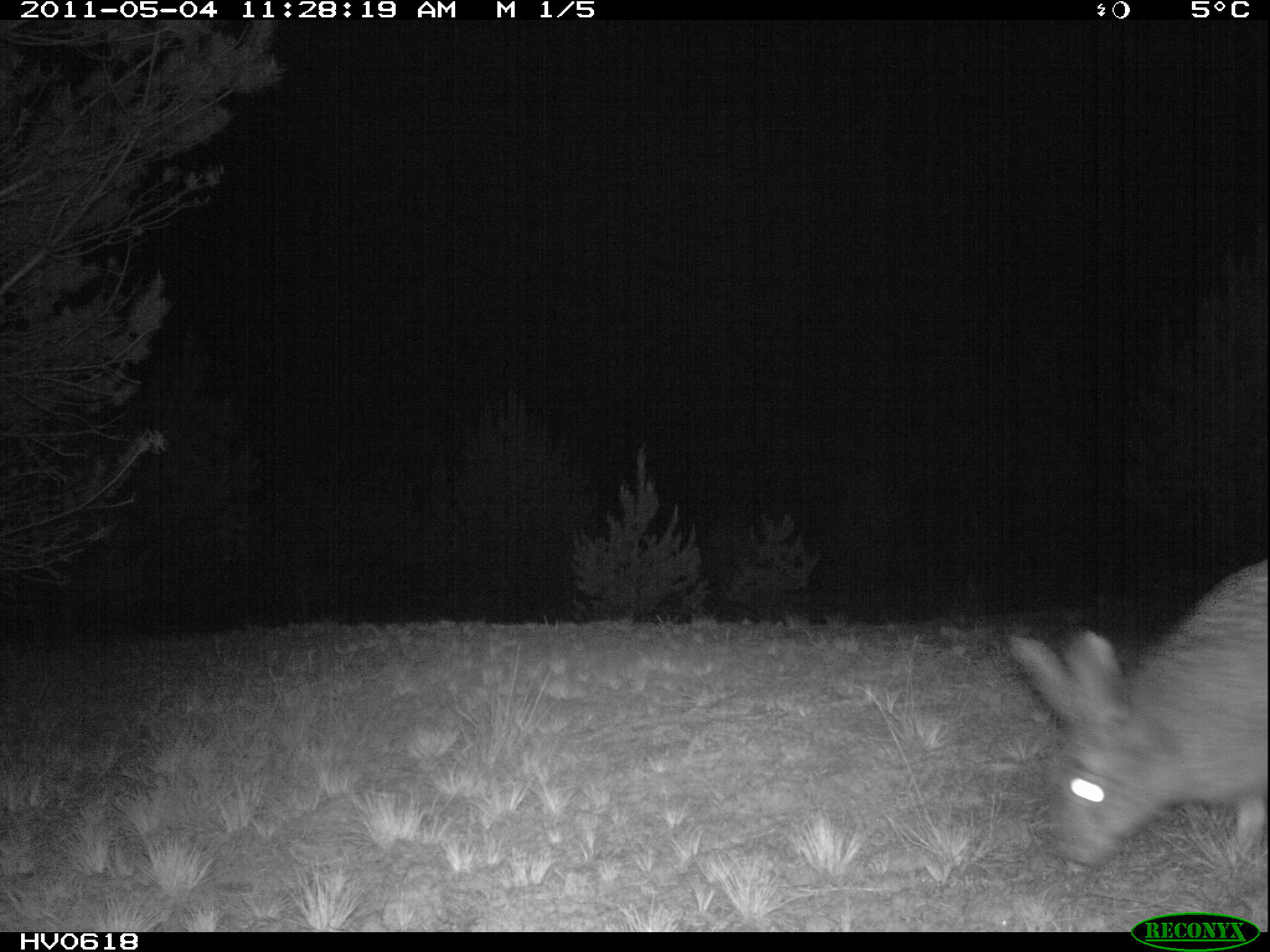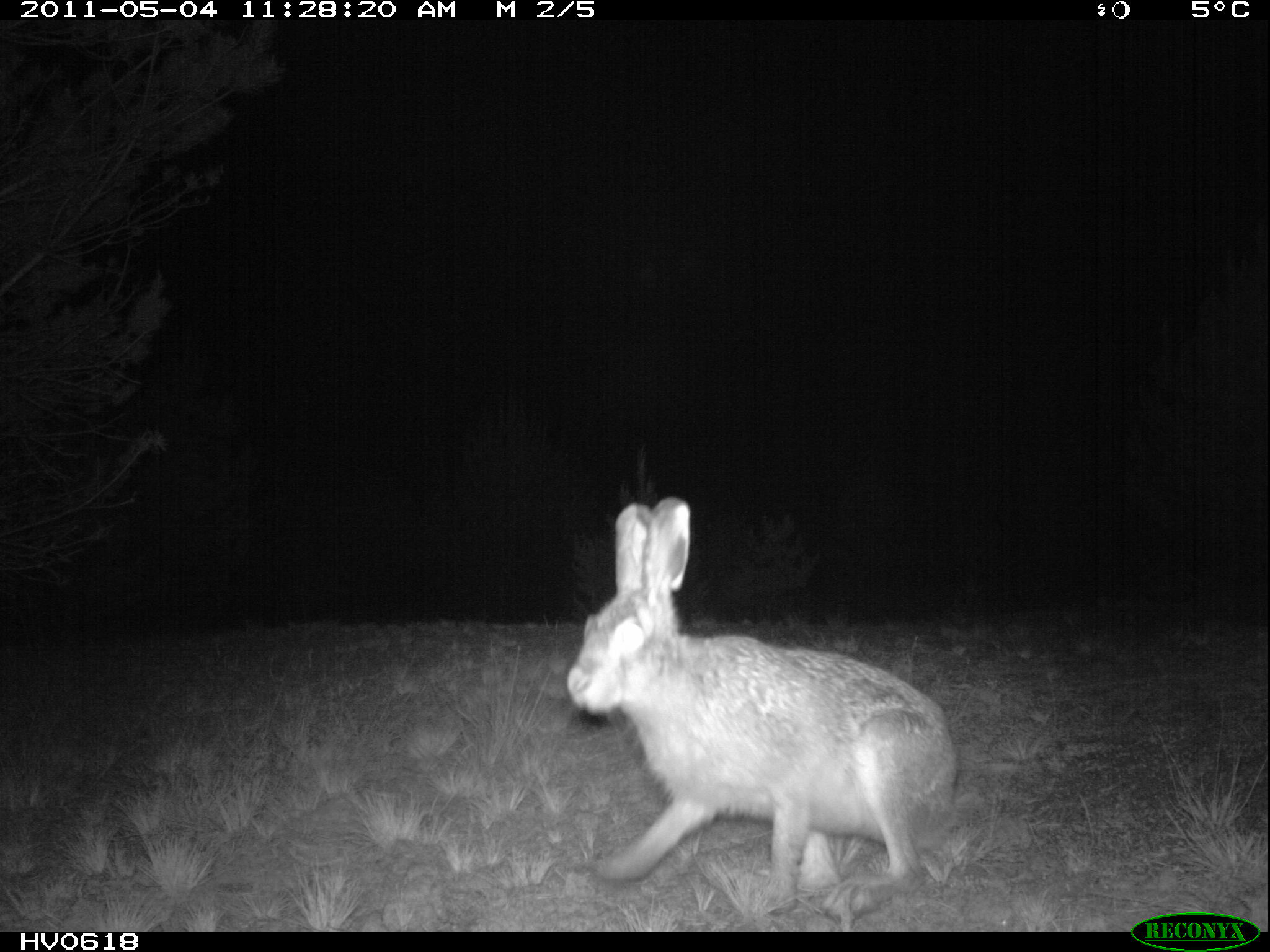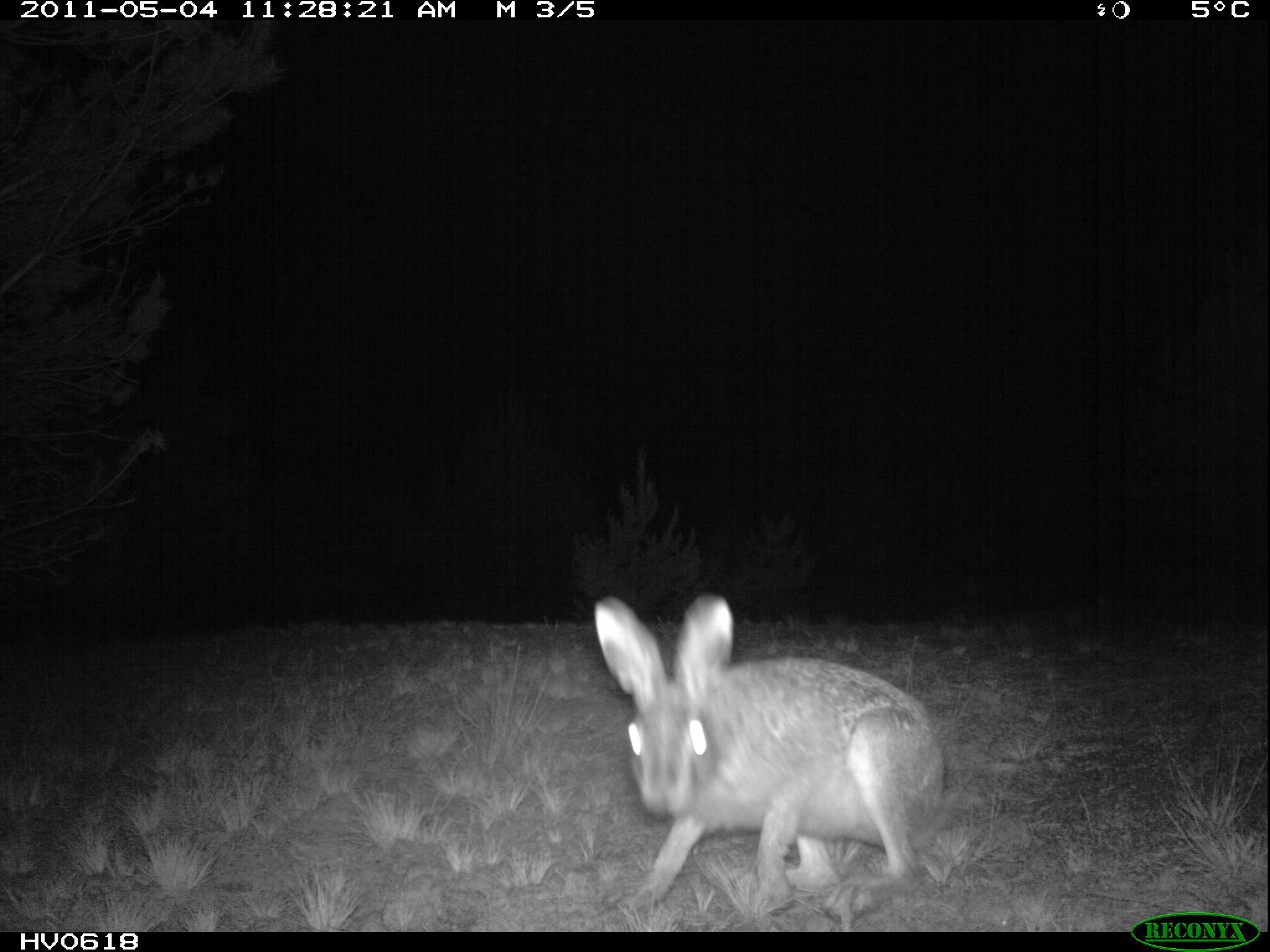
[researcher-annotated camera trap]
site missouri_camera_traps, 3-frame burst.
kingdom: Animalia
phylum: Chordata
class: Mammalia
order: Lagomorpha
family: Leporidae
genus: Lepus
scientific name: Lepus europaeus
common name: european hare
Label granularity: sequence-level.